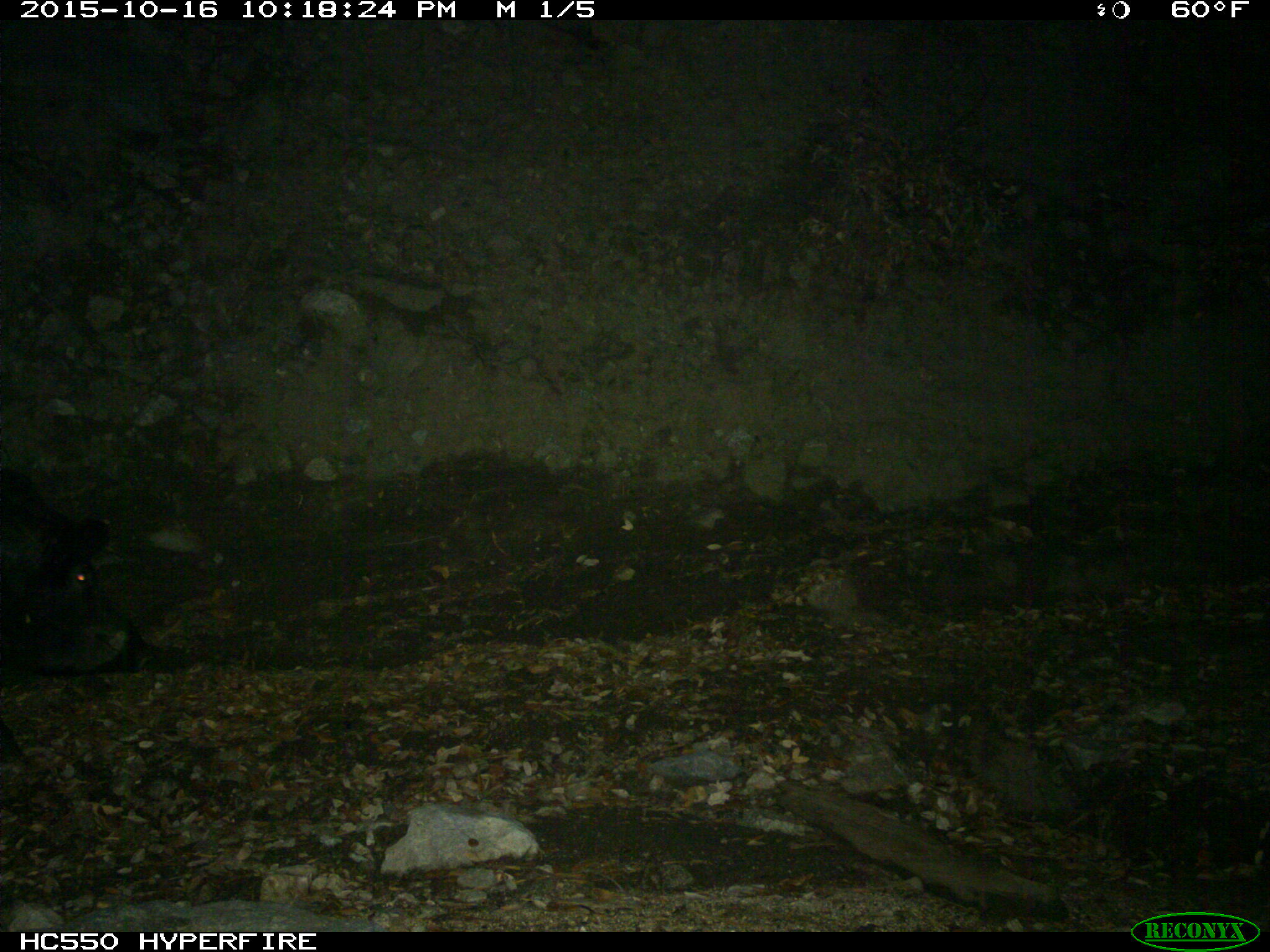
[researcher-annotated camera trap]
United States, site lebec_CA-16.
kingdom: Animalia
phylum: Chordata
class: Mammalia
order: Artiodactyla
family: Suidae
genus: Sus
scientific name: Sus scrofa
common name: wild boar